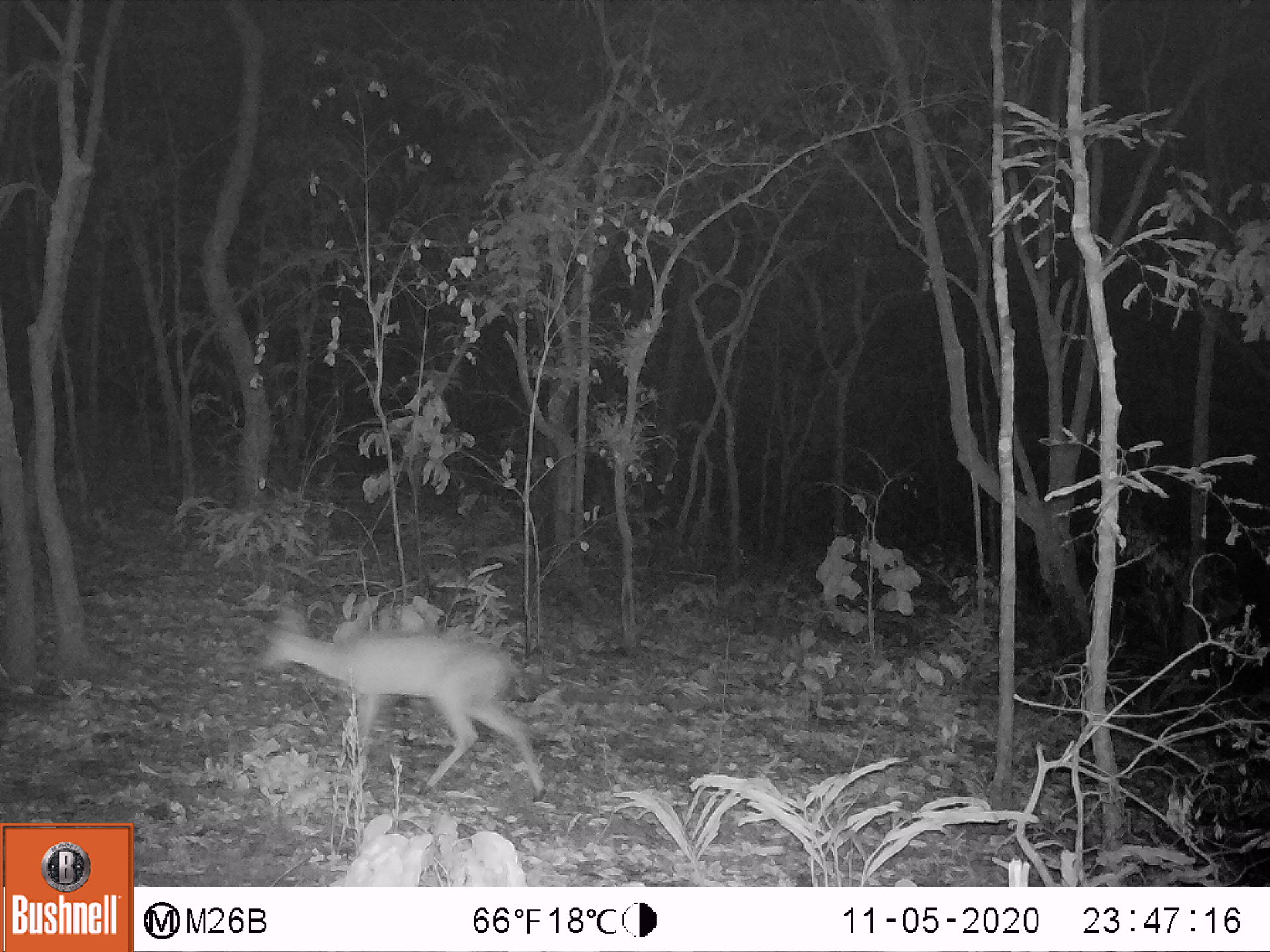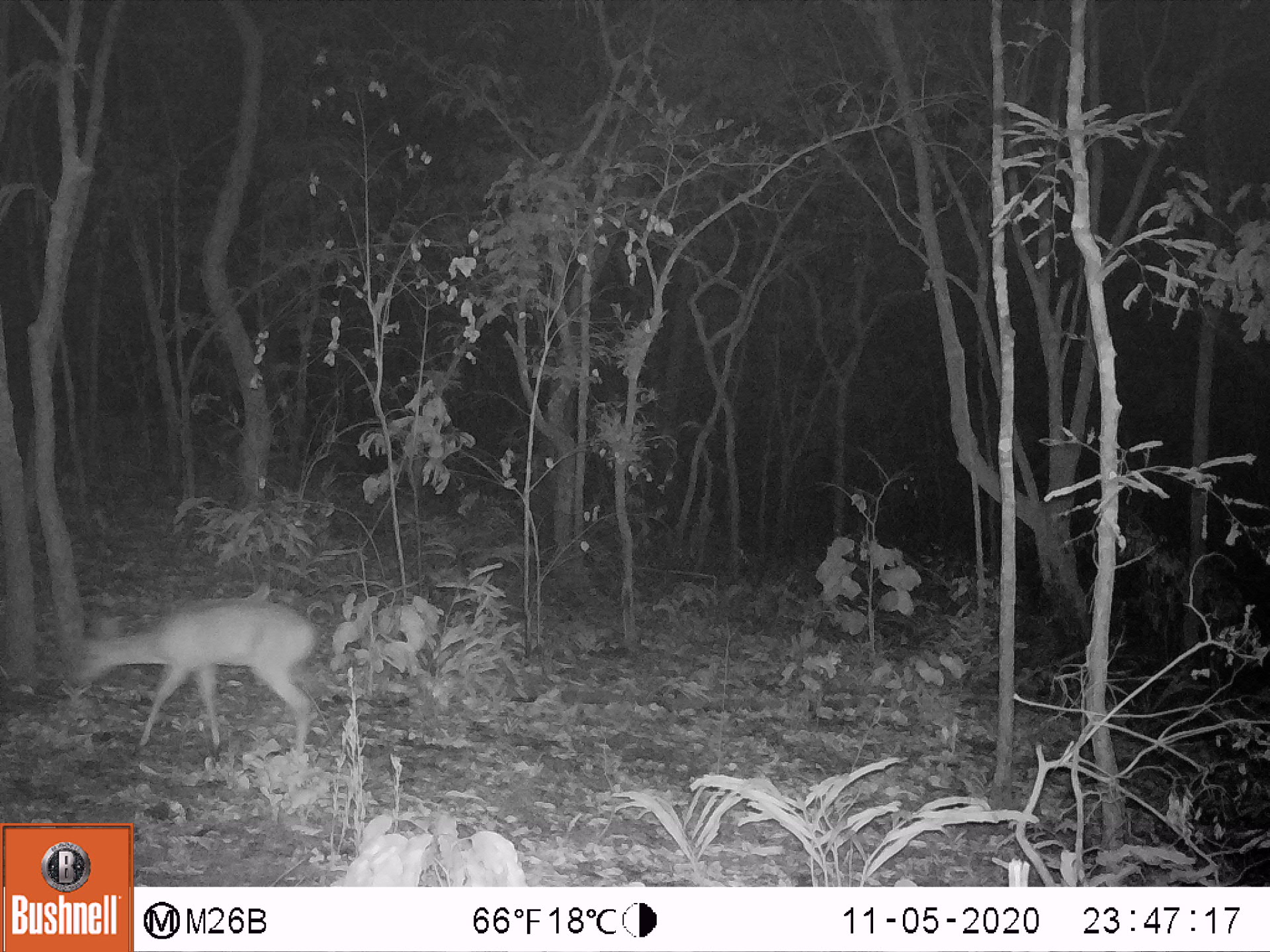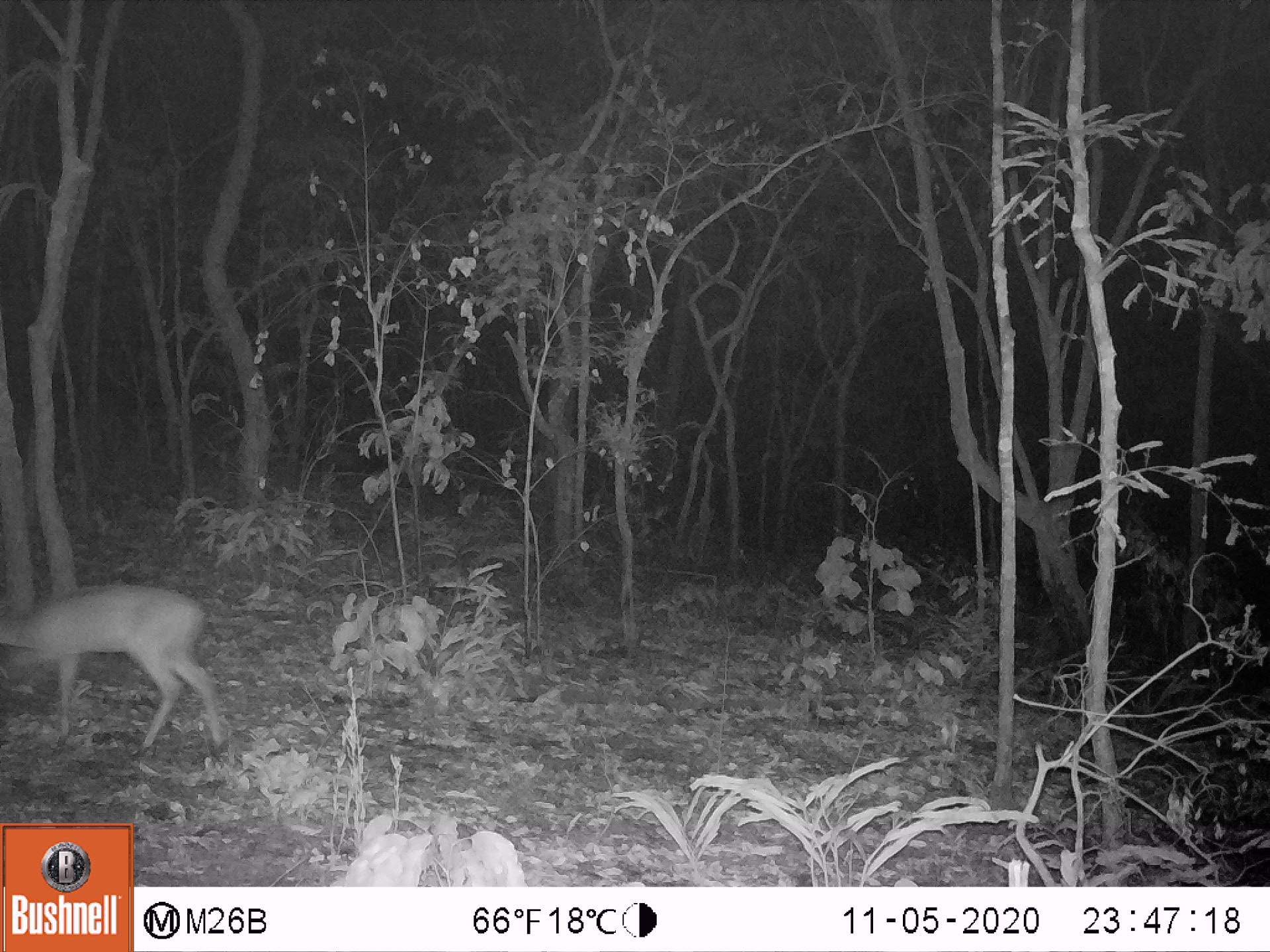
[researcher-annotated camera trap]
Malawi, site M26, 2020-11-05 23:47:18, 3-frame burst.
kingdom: Animalia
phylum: Chordata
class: Mammalia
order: Artiodactyla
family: Bovidae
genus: Sylvicapra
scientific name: Sylvicapra grimmia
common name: common duiker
Common duiker (Sylvicapra grimmia), count 1.